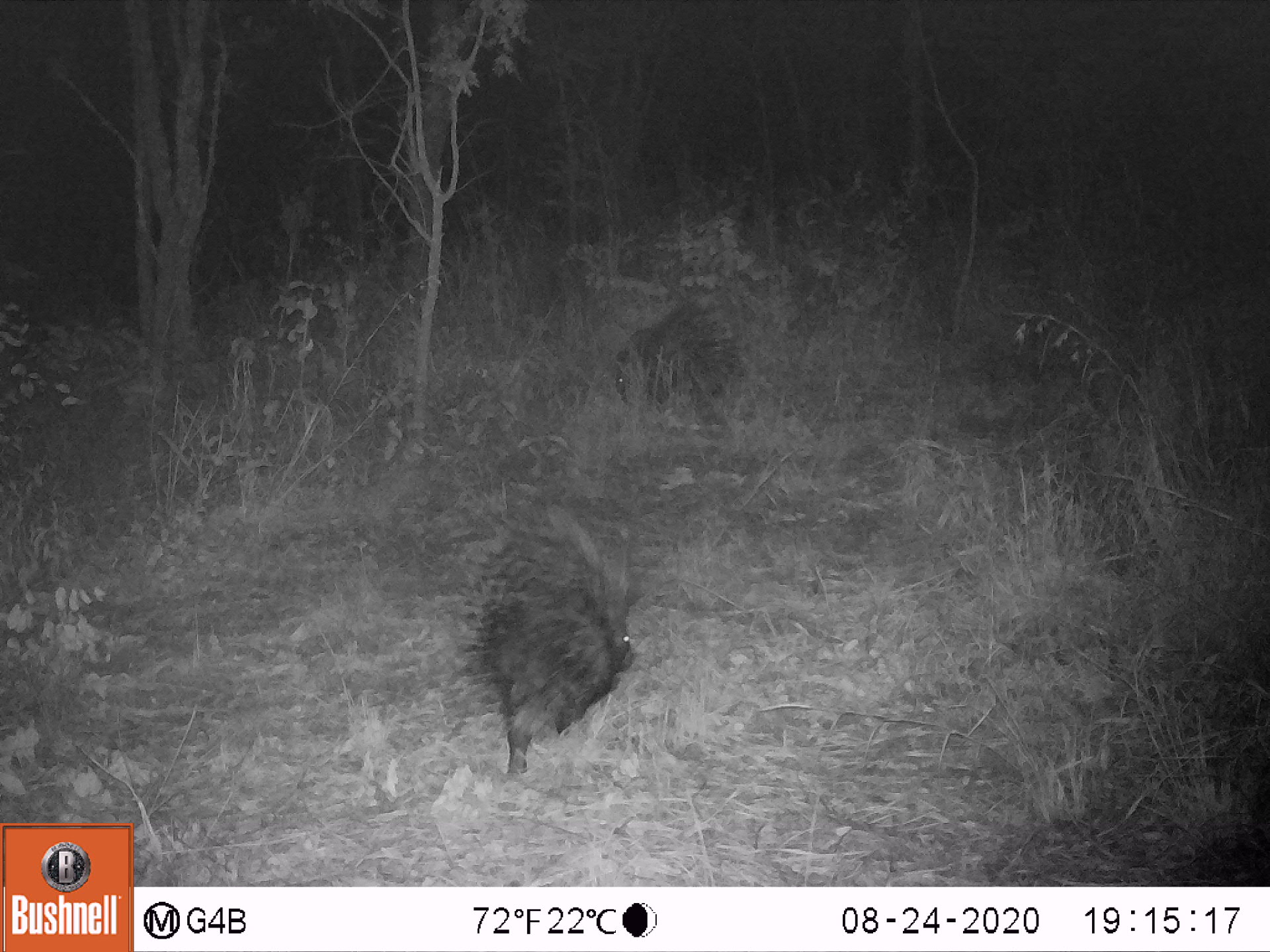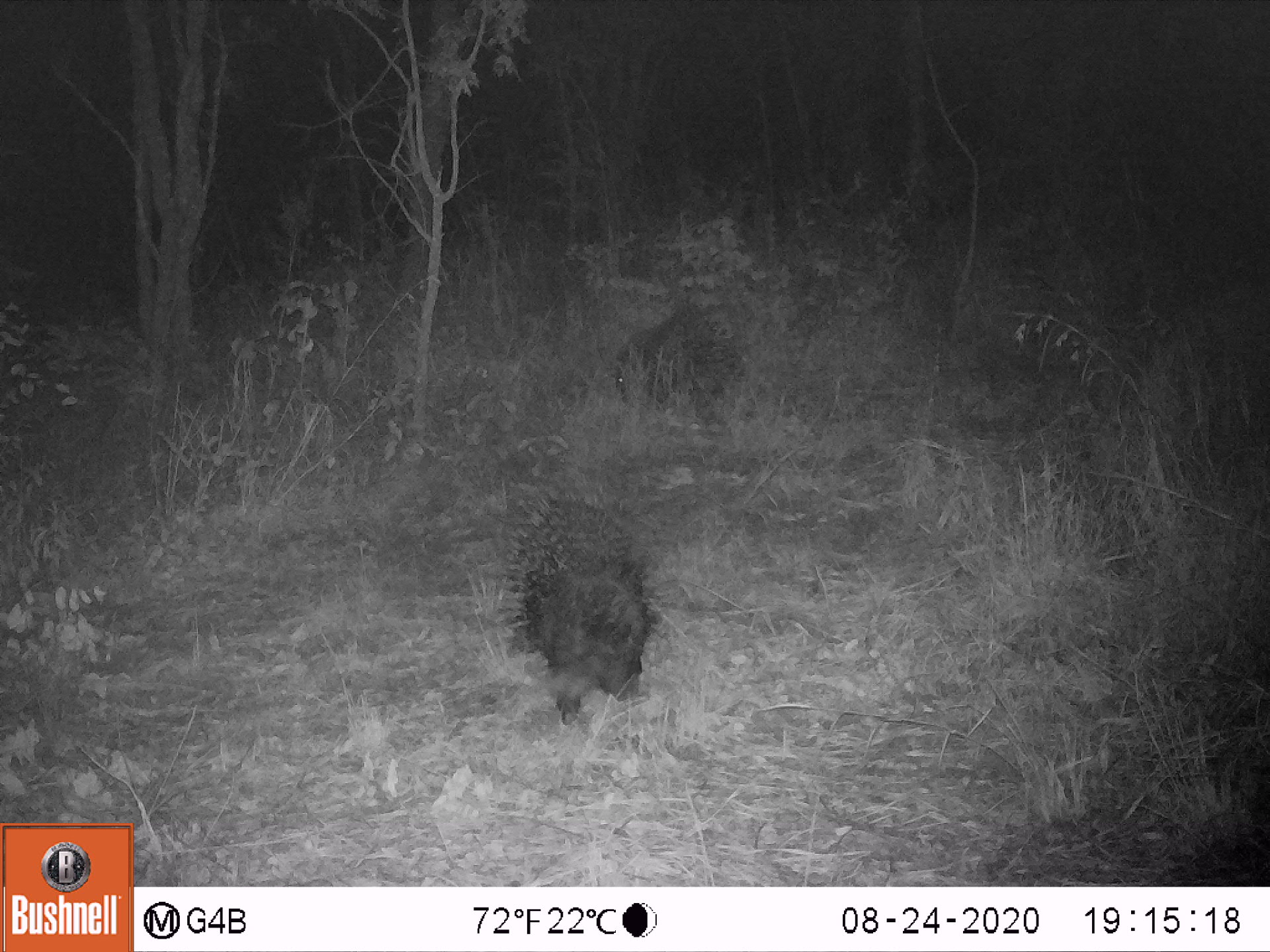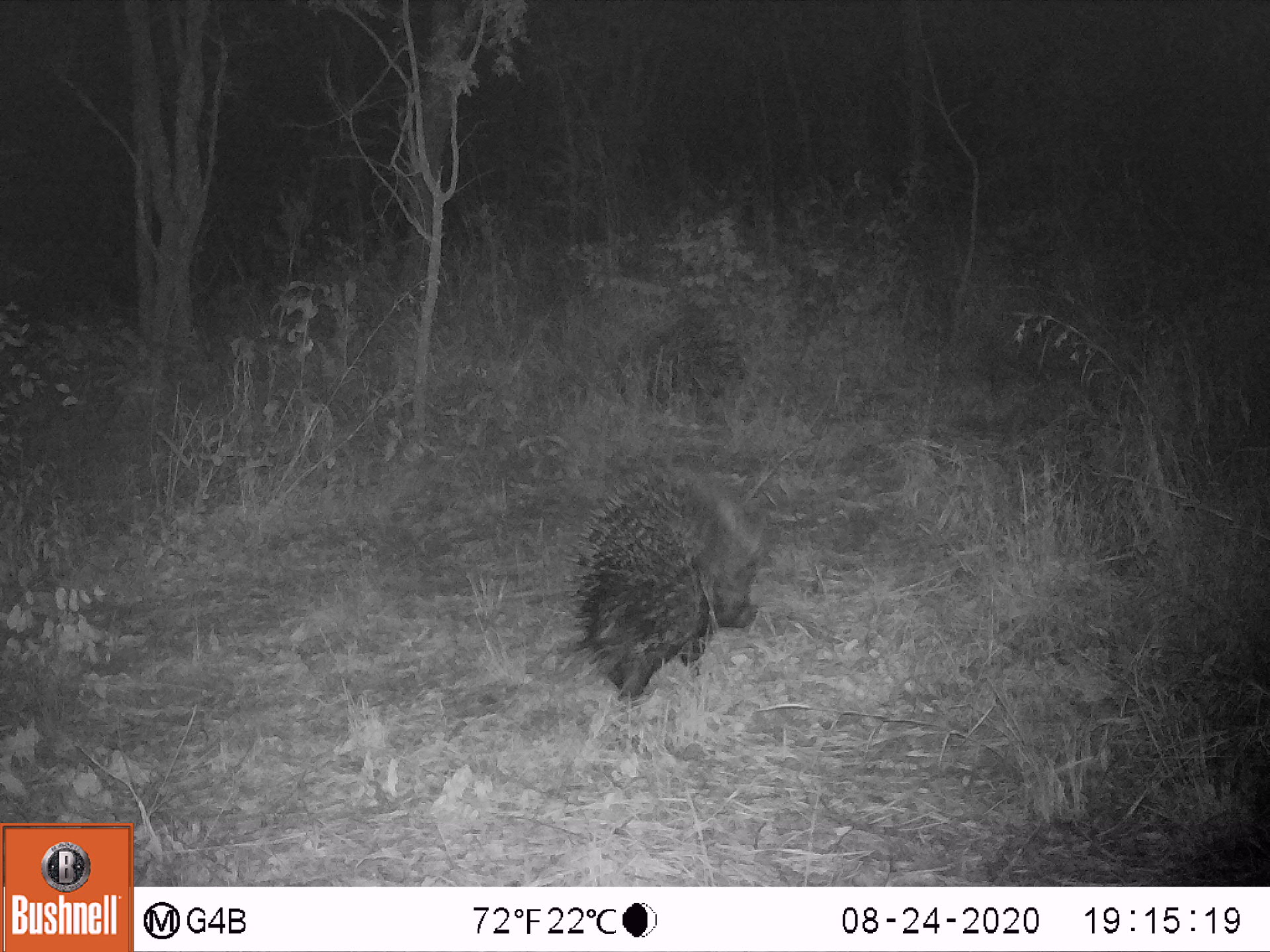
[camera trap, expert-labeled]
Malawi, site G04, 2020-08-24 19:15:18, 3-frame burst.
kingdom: Animalia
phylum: Chordata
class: Mammalia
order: Rodentia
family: Hystricidae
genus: Hystrix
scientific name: Hystrix africaeaustralis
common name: cape porcupine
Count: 2.